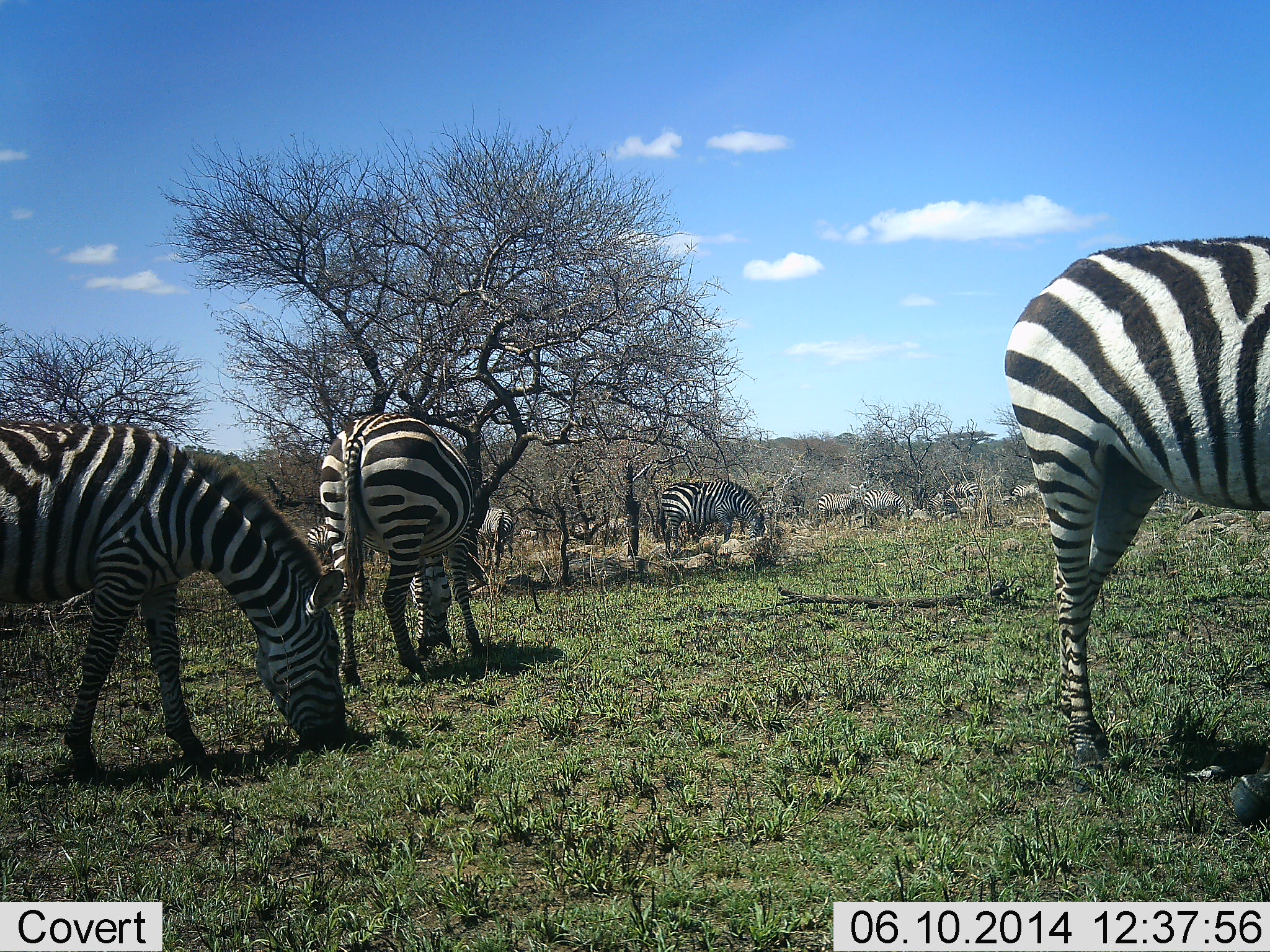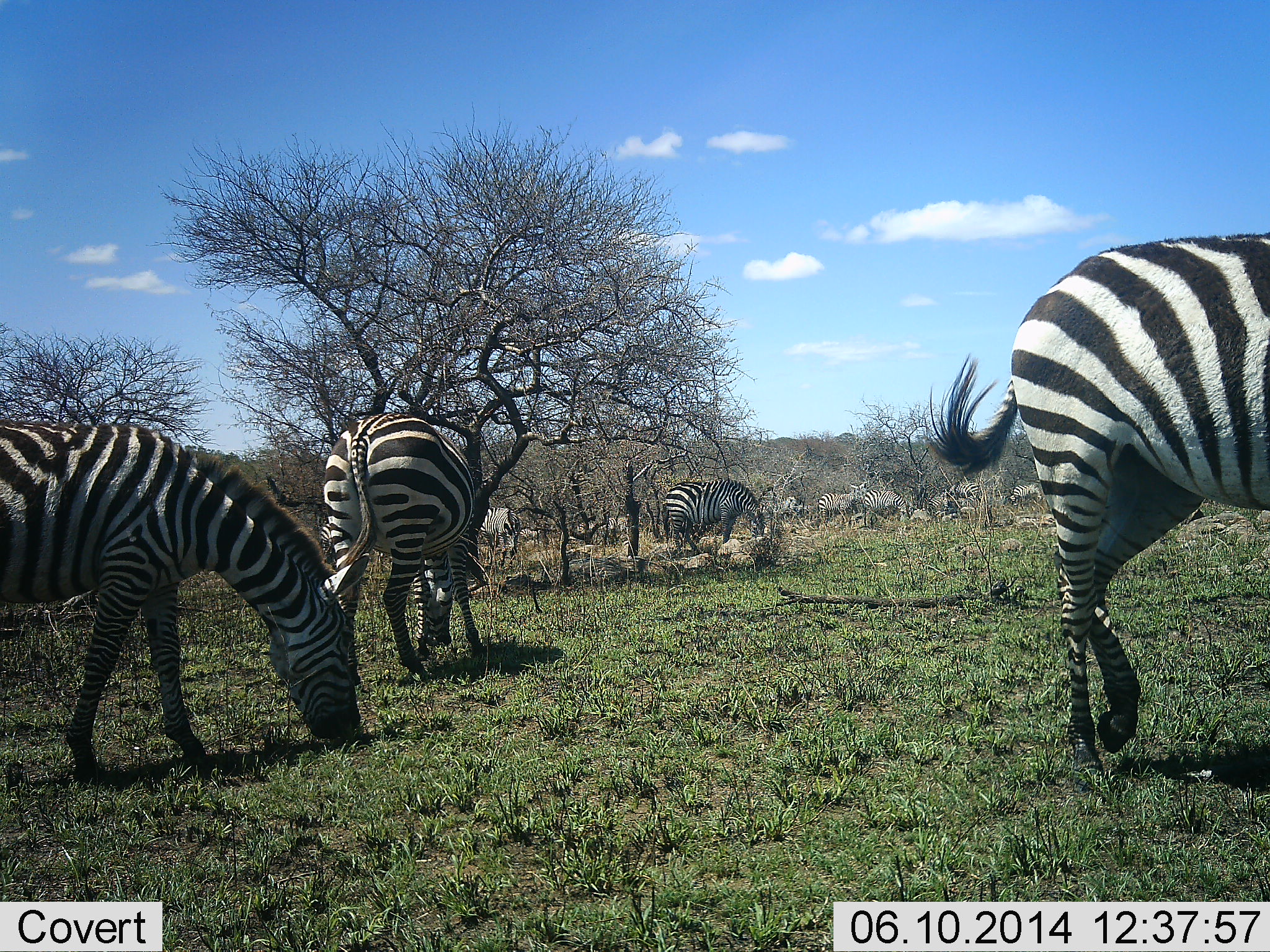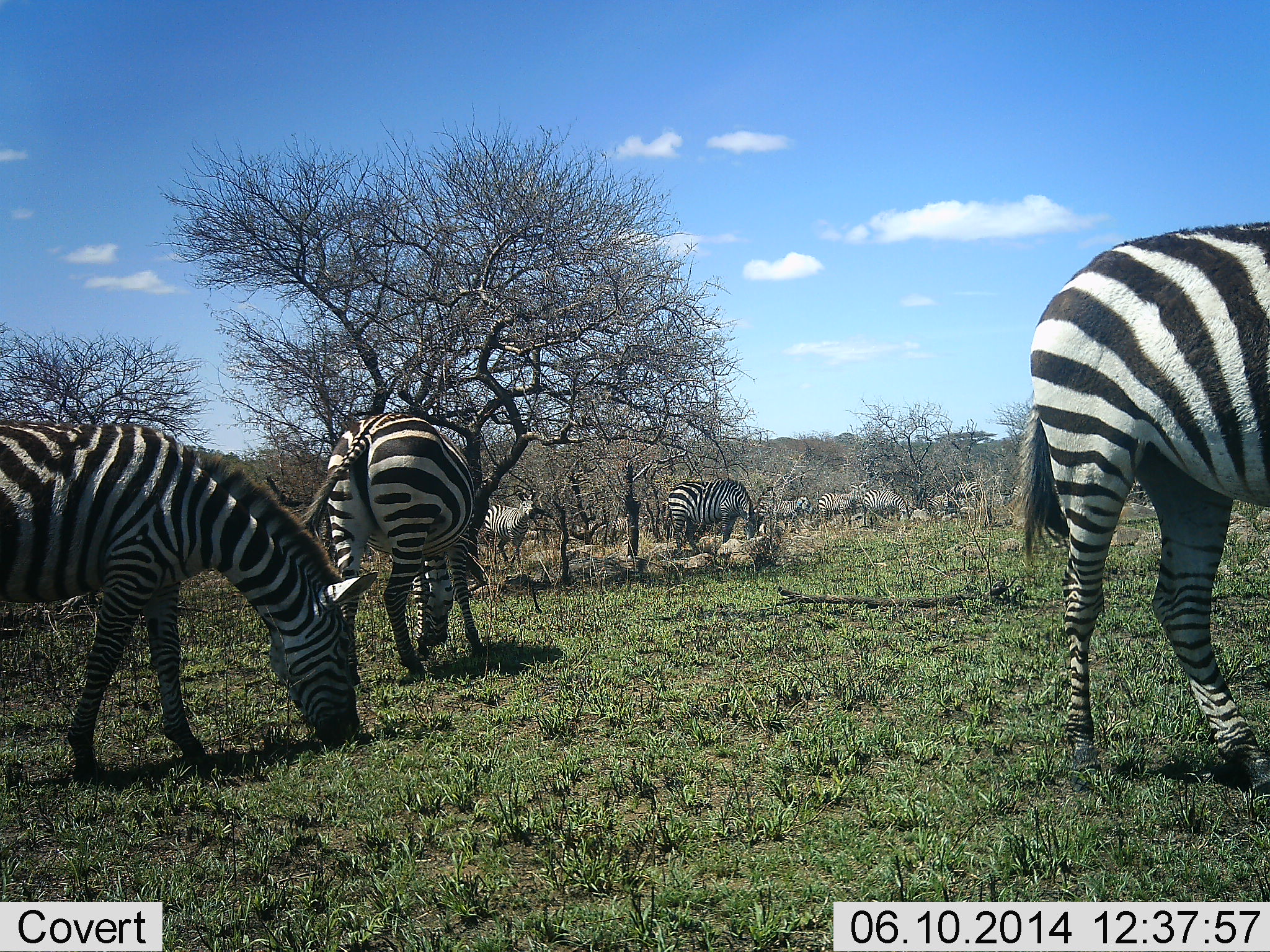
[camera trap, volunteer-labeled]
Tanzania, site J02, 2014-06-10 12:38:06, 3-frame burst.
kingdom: Animalia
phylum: Chordata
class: Mammalia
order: Perissodactyla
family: Equidae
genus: Equus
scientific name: Equus quagga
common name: plains zebra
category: zebra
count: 11-50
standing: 70%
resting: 10%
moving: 30%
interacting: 10%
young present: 0%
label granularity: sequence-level